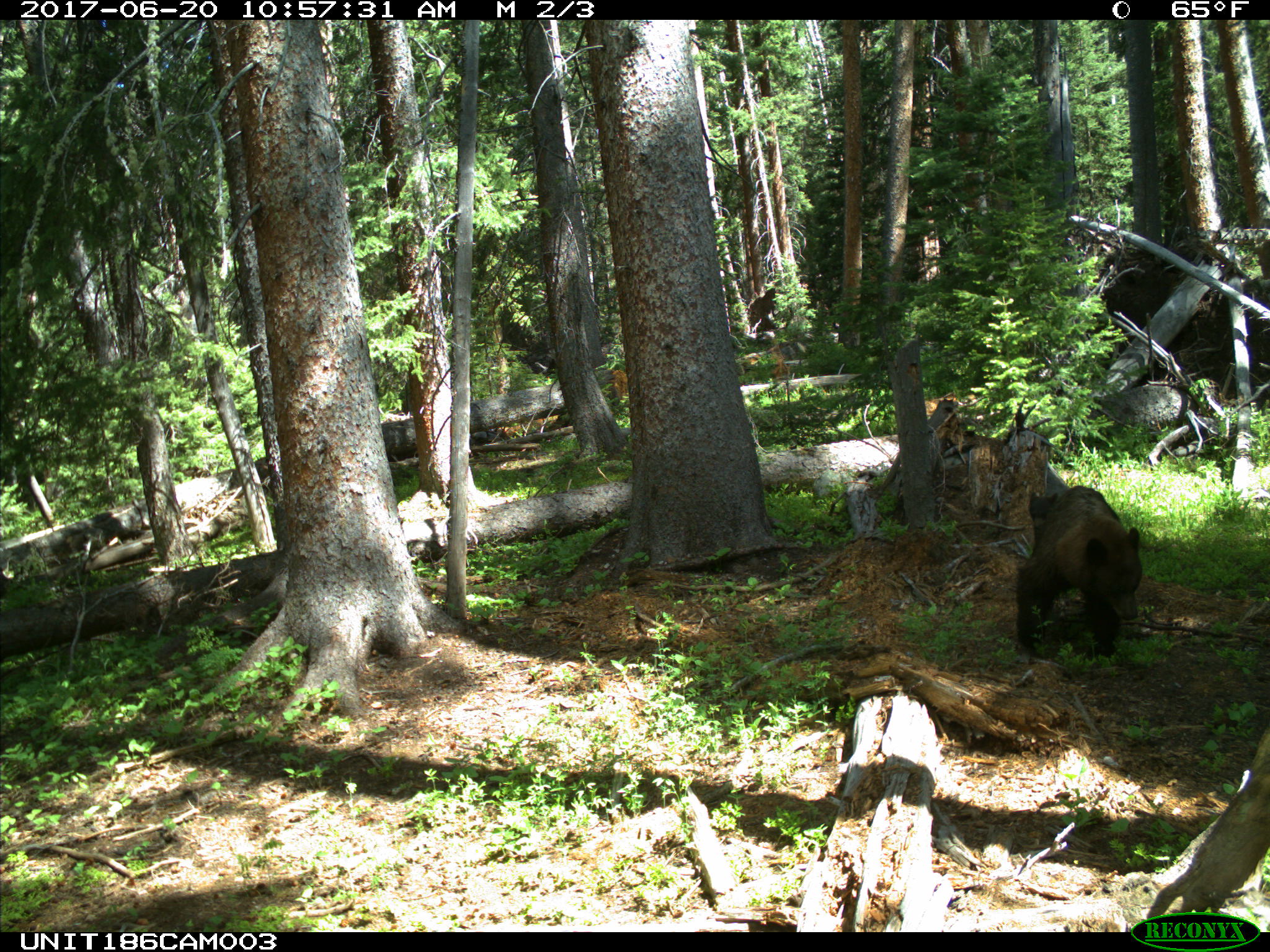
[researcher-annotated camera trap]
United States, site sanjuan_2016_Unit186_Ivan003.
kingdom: Animalia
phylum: Chordata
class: Mammalia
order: Carnivora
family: Ursidae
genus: Ursus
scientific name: Ursus americanus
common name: american black bear